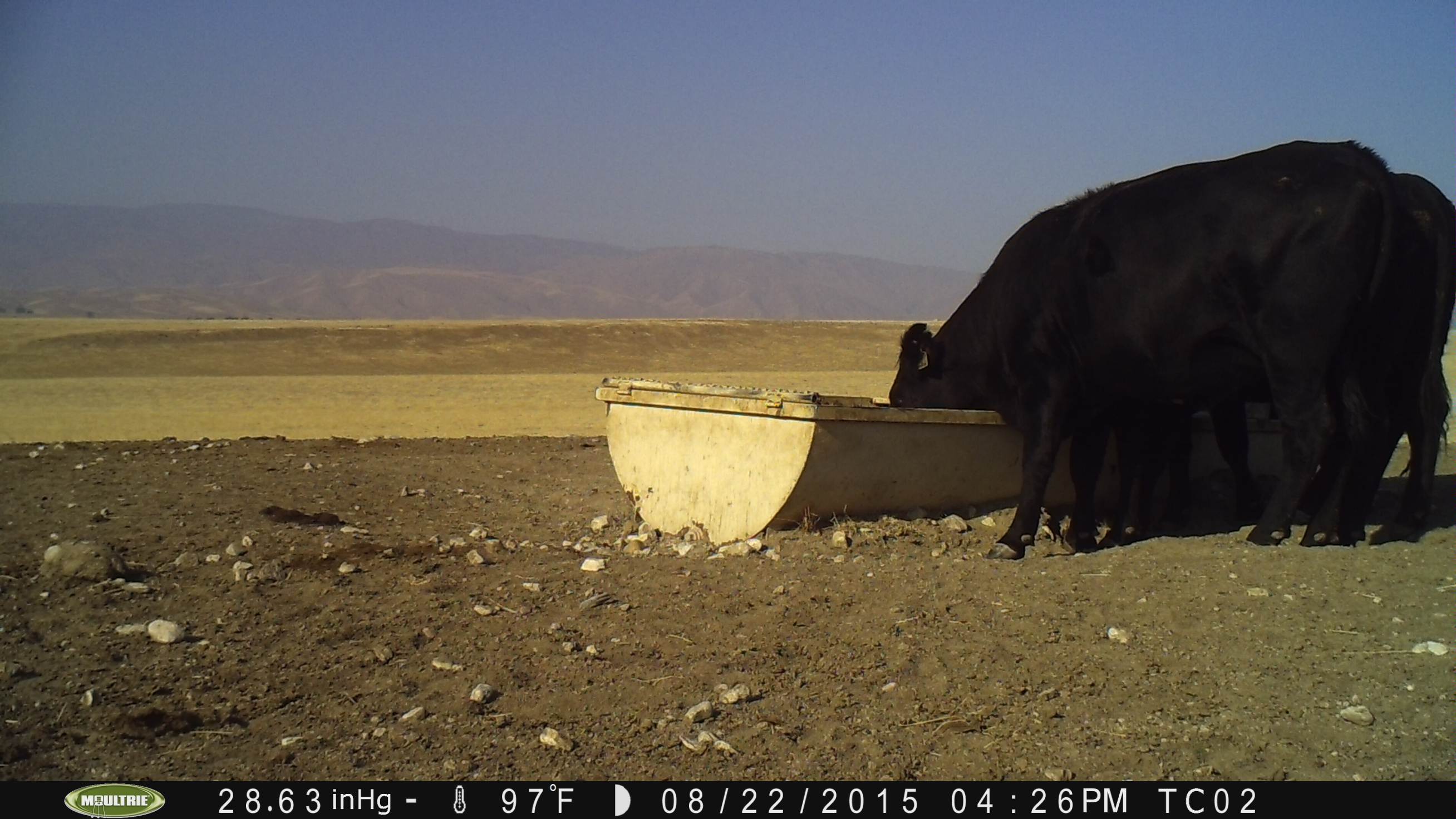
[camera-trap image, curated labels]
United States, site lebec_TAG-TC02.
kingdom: Animalia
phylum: Chordata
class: Mammalia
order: Artiodactyla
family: Bovidae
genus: Bos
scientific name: Bos taurus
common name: domestic cow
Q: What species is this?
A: Bos taurus (domestic cow).